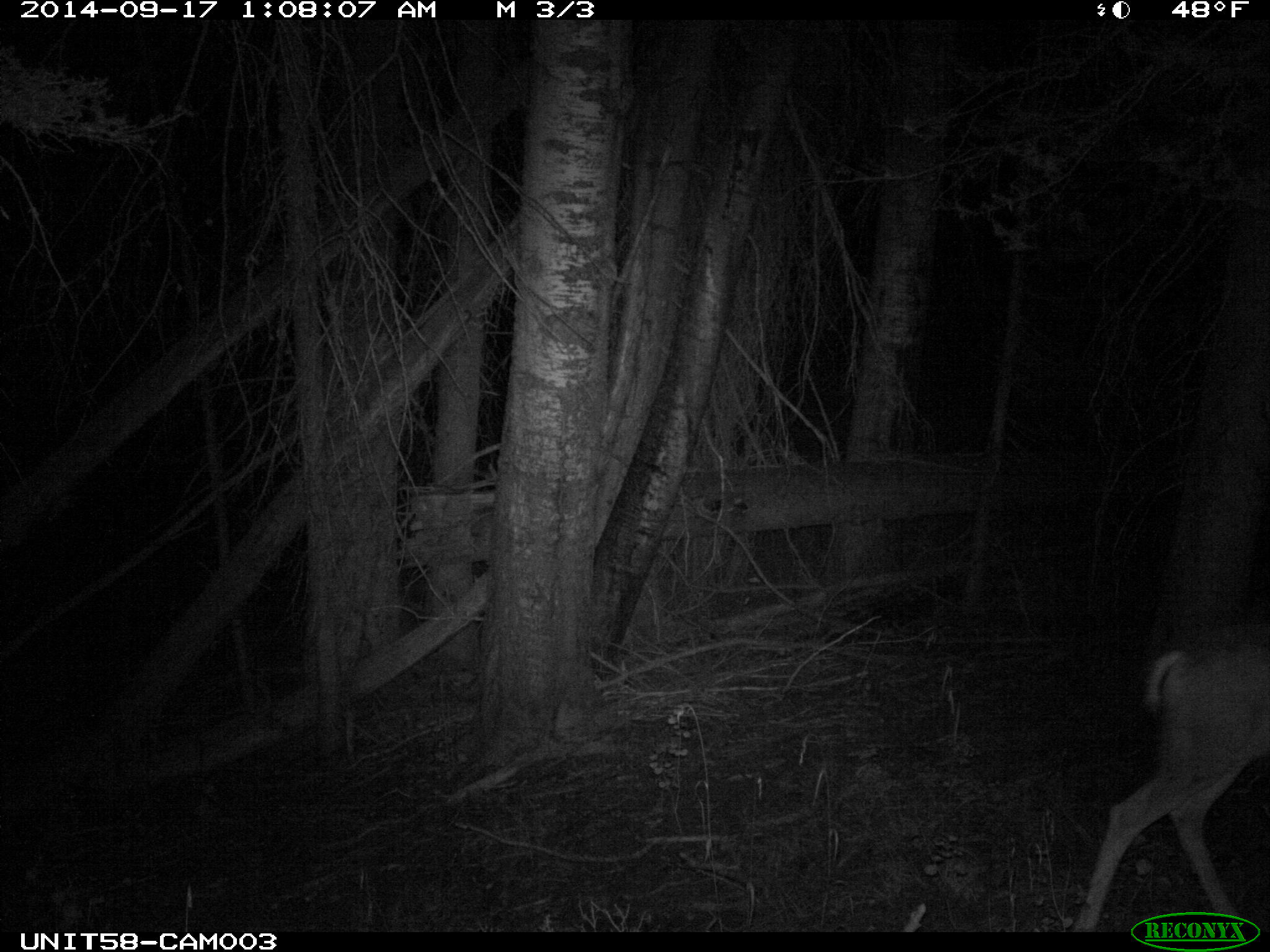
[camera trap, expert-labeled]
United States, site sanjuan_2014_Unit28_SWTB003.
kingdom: Animalia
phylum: Chordata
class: Mammalia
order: Artiodactyla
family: Cervidae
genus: Odocoileus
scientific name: Odocoileus hemionus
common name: mule deer